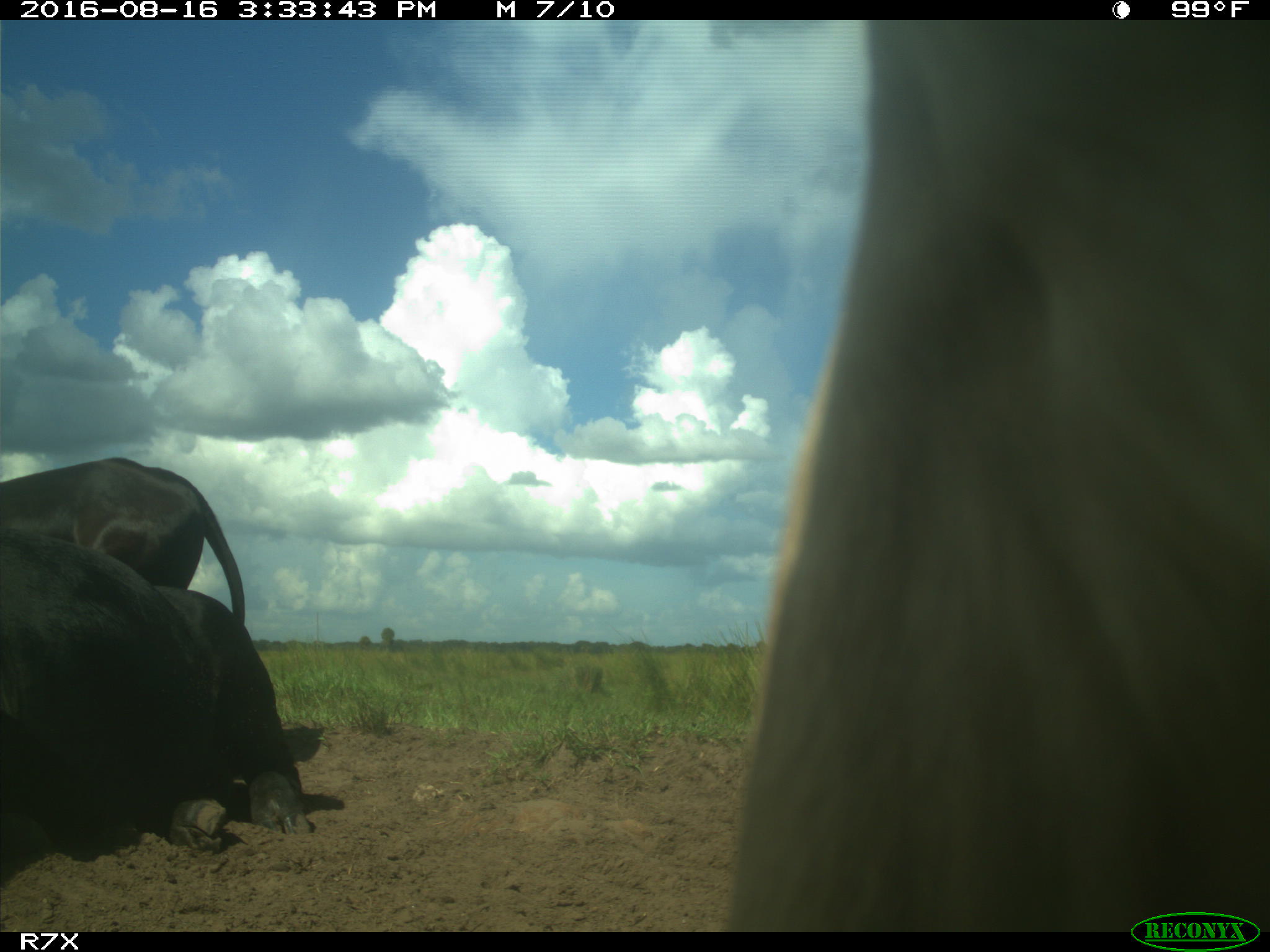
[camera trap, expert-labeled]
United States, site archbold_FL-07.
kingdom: Animalia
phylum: Chordata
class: Mammalia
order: Artiodactyla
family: Bovidae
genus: Bos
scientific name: Bos taurus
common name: domestic cow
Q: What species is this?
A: Bos taurus (domestic cow).